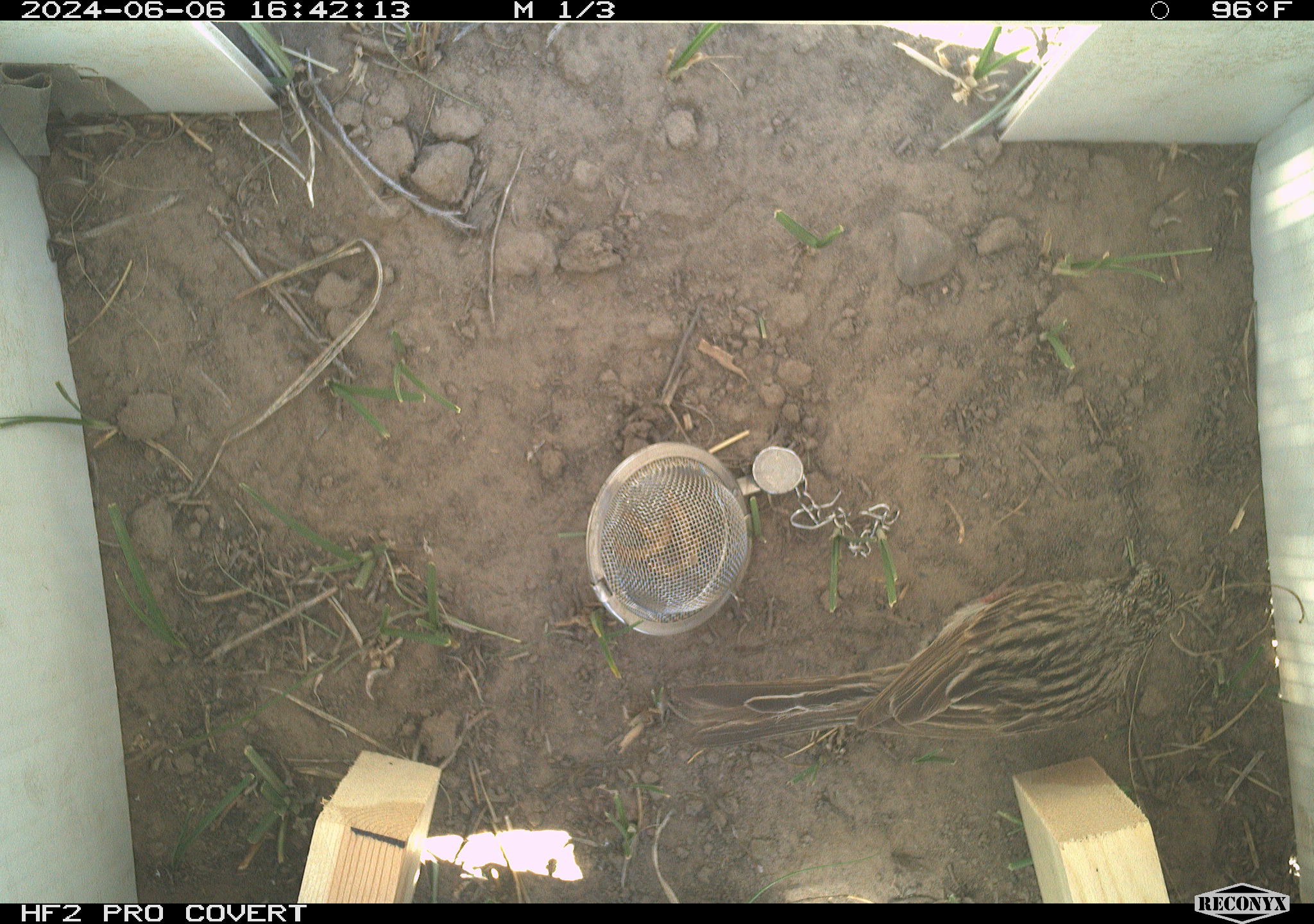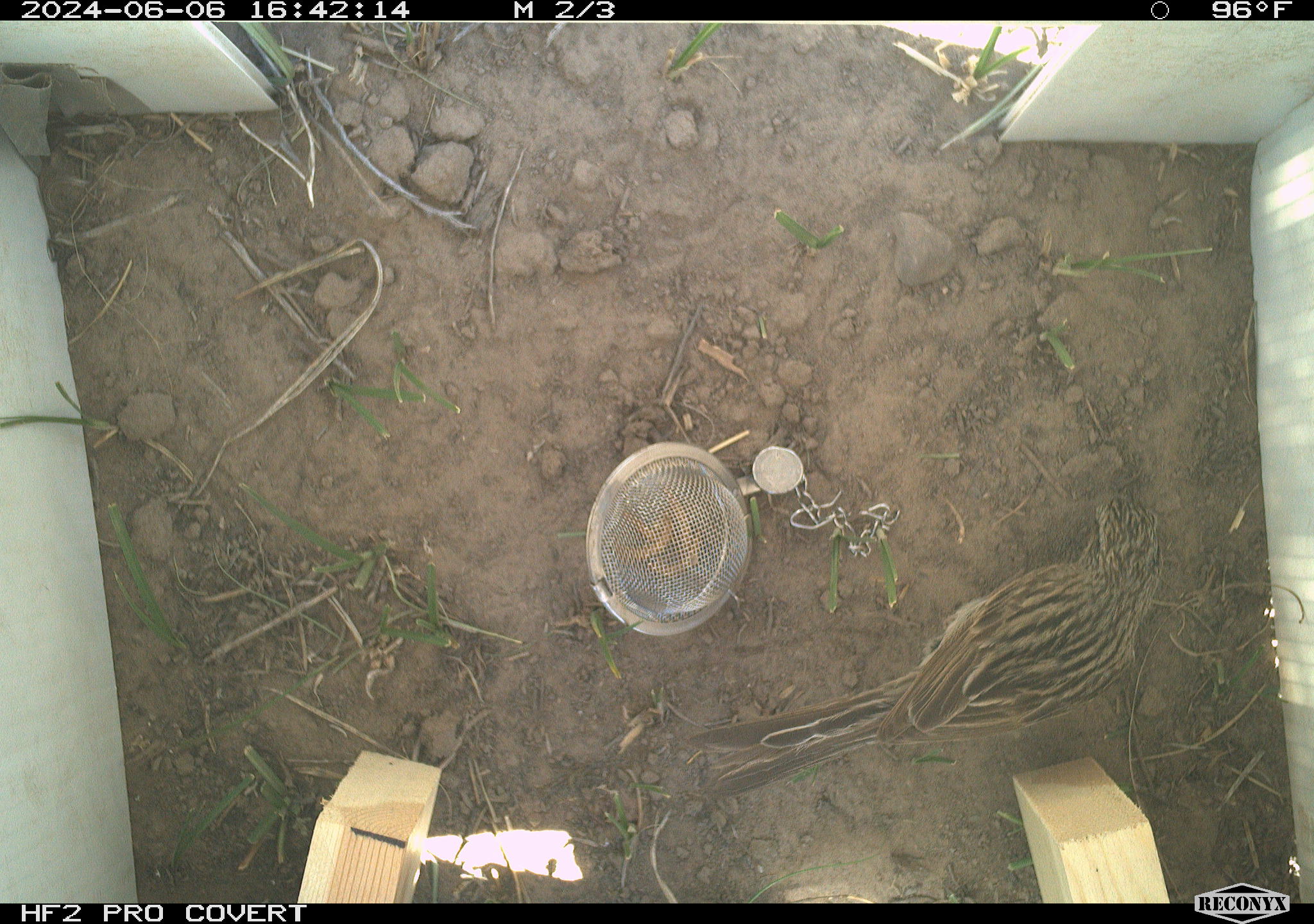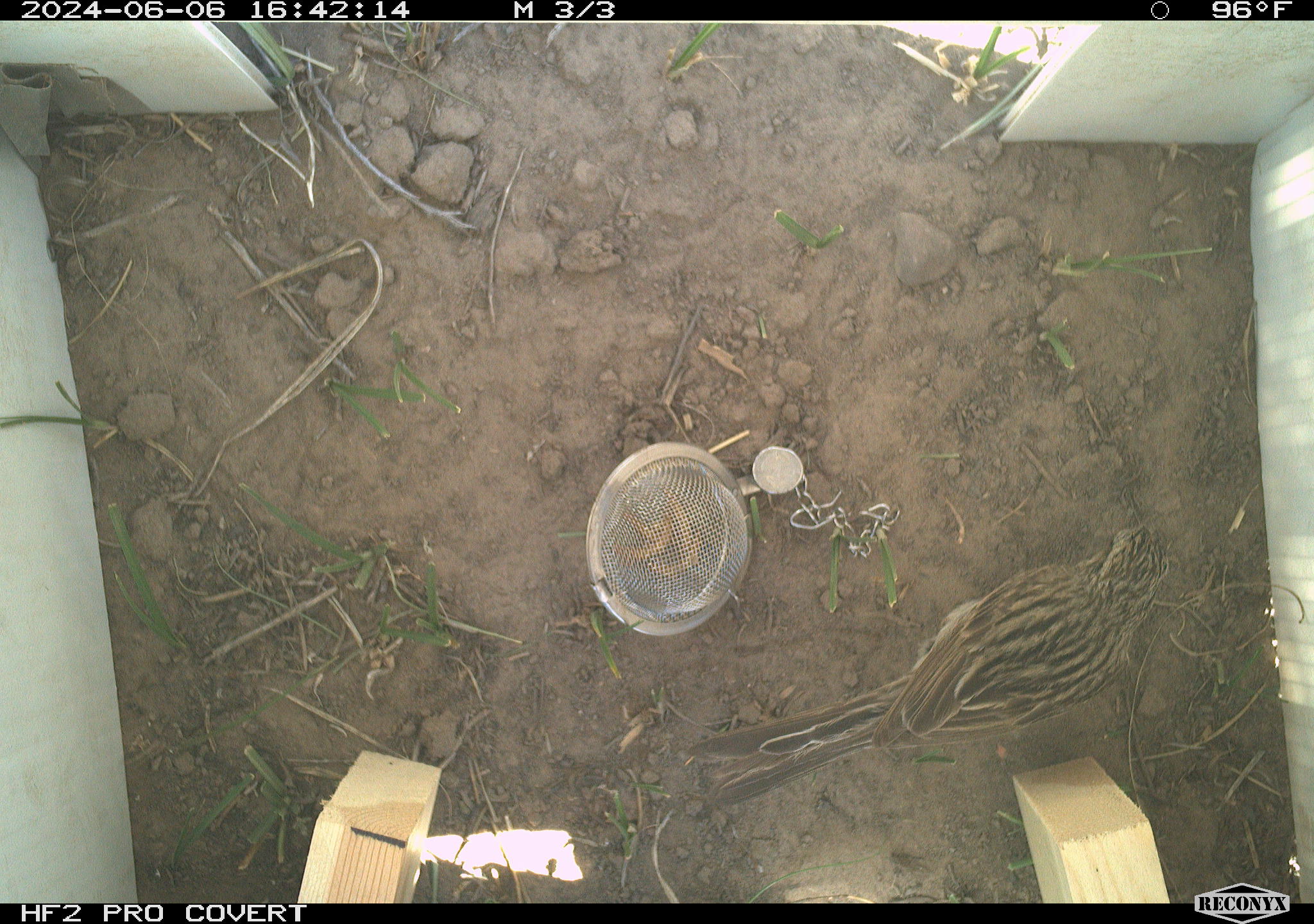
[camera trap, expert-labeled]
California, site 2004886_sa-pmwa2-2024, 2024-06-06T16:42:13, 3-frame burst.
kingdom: Animalia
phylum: Chordata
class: Aves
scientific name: Aves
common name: bird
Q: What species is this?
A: Bird (Aves).